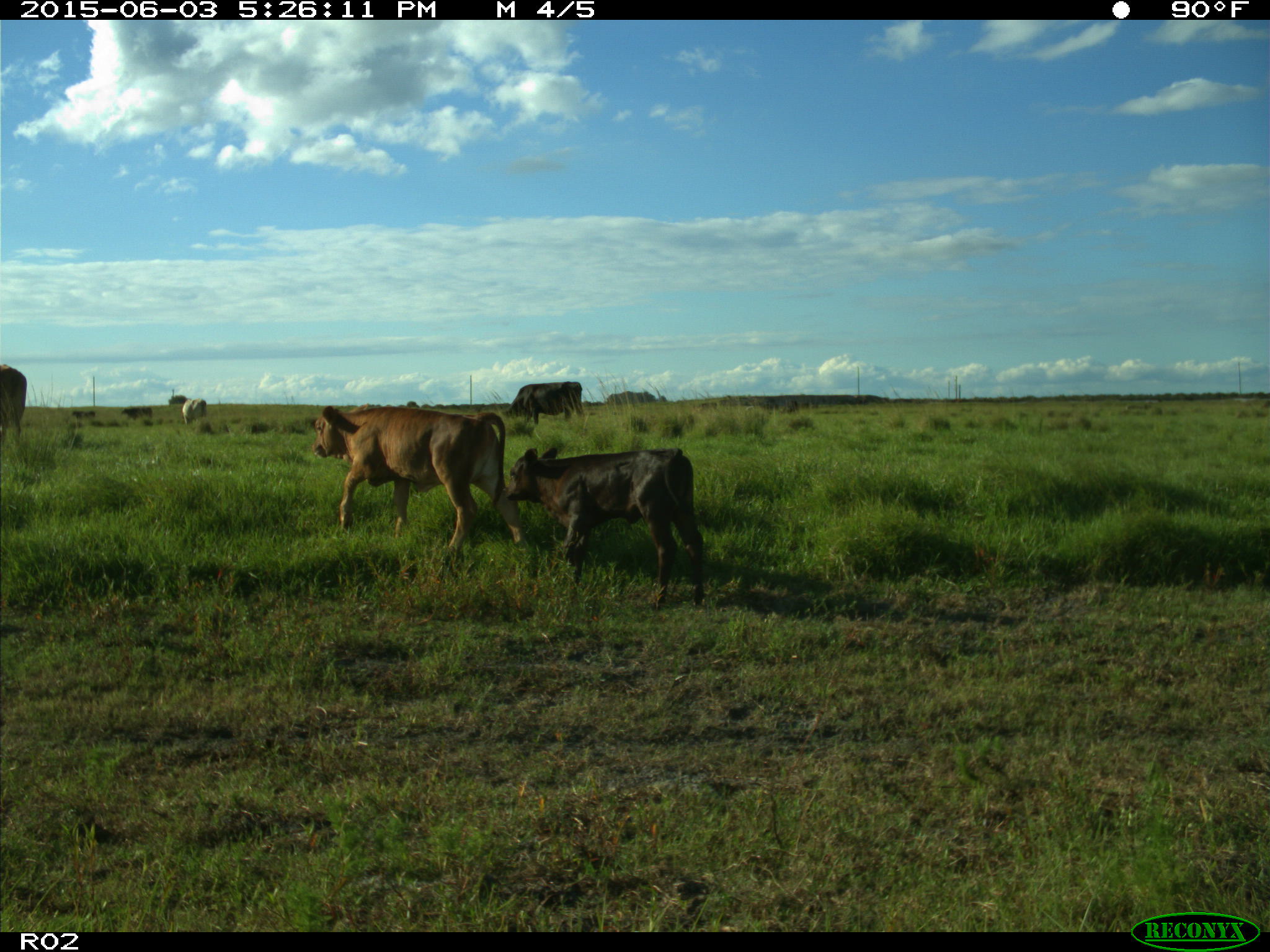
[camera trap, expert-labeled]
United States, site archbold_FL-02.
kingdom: Animalia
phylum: Chordata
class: Mammalia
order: Artiodactyla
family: Bovidae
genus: Bos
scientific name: Bos taurus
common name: domestic cow